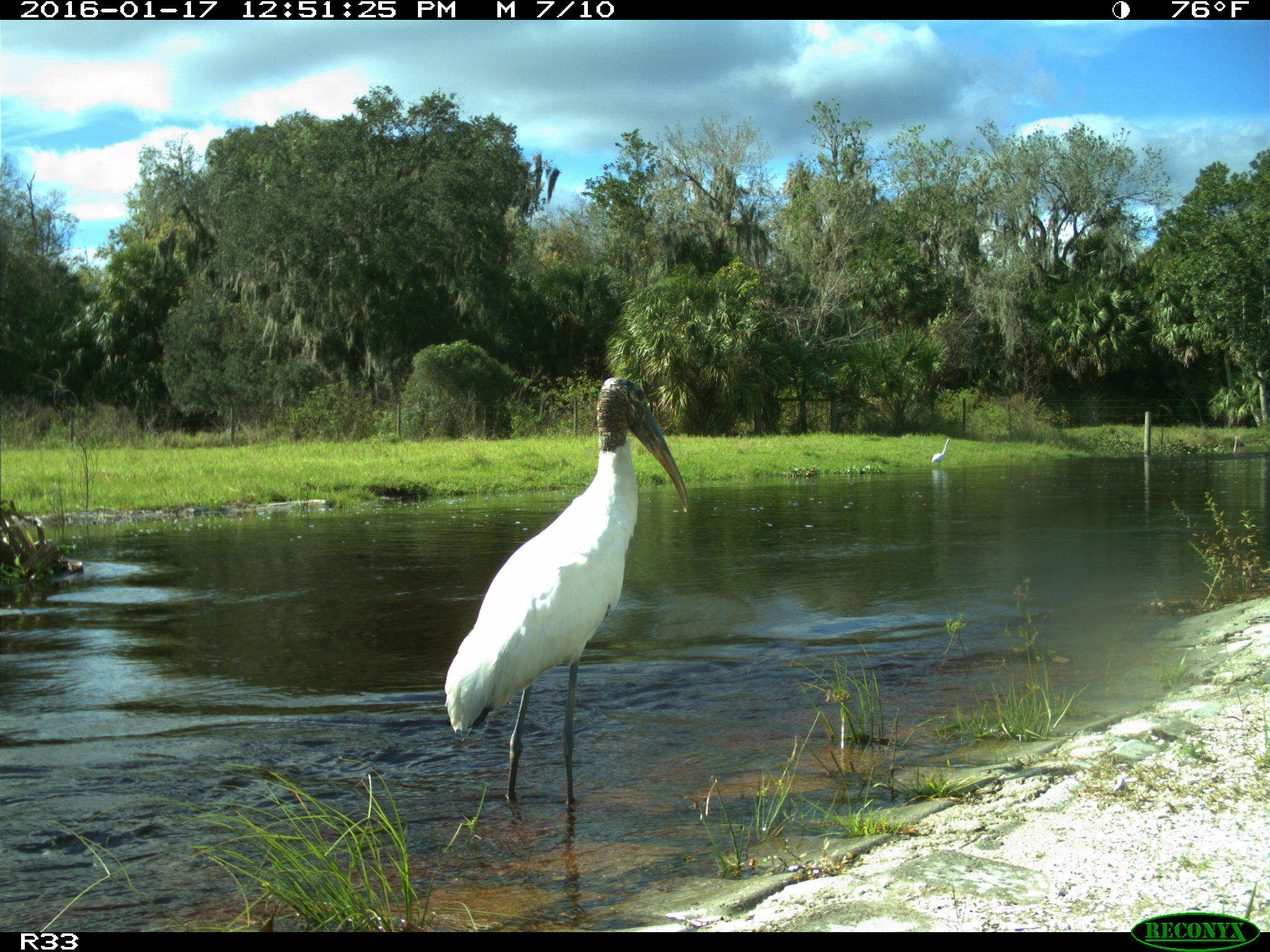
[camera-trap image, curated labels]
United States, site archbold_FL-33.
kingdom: Animalia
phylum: Chordata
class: Aves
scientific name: Aves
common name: birds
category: unidentified bird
Unidentified bird (birds) (Aves).